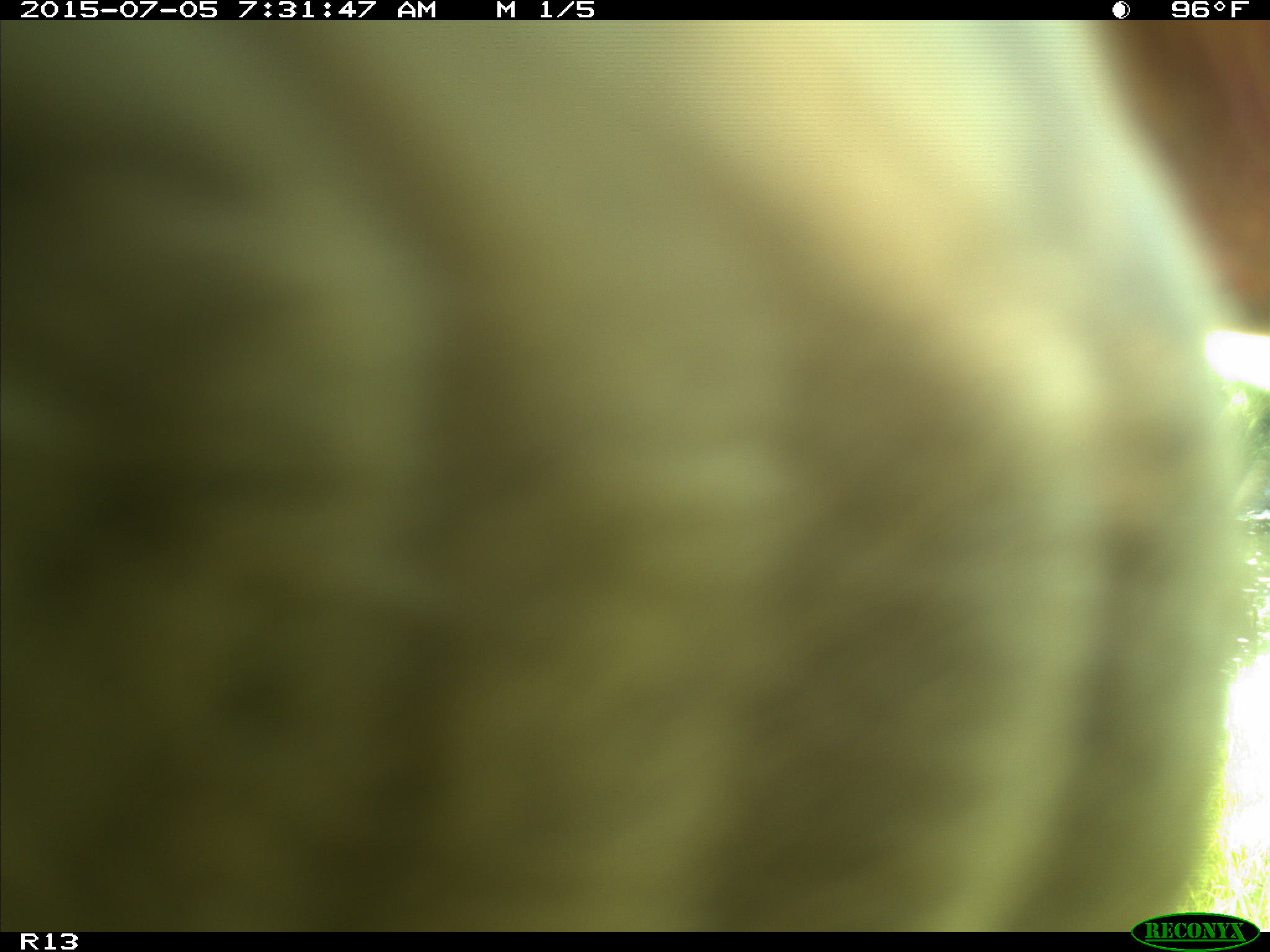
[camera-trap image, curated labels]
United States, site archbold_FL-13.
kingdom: Animalia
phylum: Chordata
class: Mammalia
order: Artiodactyla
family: Bovidae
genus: Bos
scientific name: Bos taurus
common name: domestic cow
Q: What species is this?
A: Bos taurus (domestic cow).